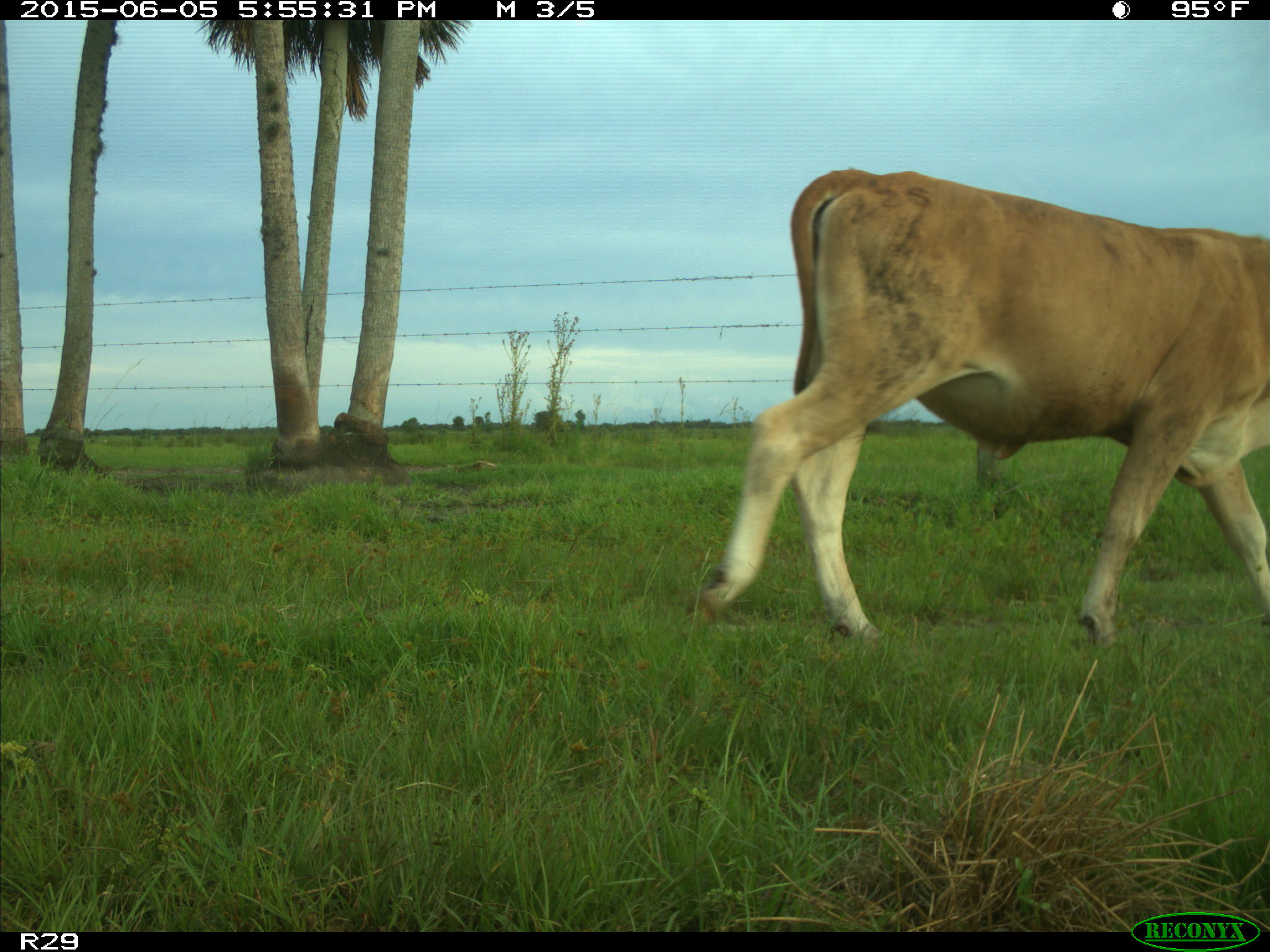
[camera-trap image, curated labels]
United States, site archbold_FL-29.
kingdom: Animalia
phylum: Chordata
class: Mammalia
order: Artiodactyla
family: Bovidae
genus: Bos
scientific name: Bos taurus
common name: domestic cow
Bos taurus (domestic cow).